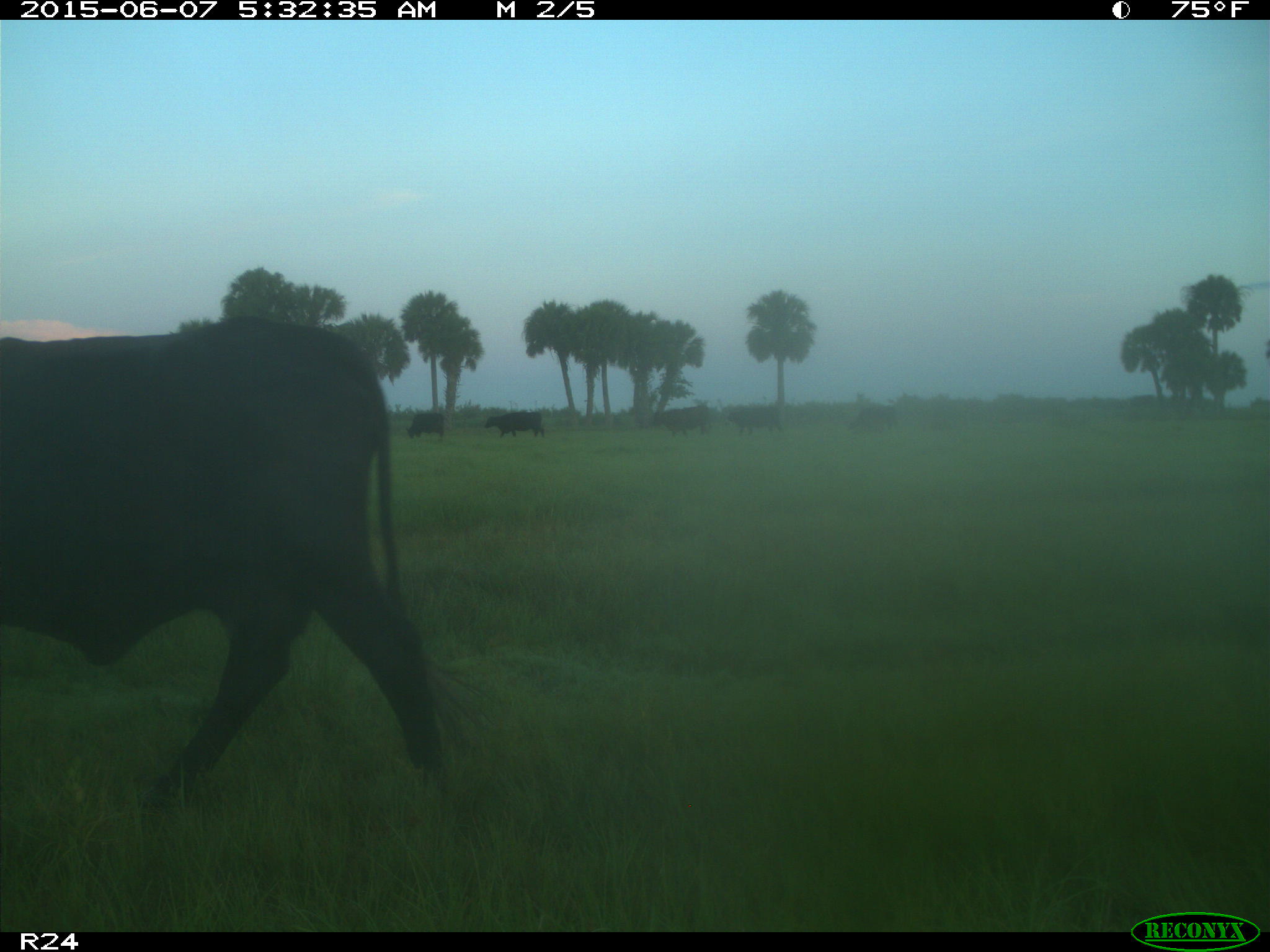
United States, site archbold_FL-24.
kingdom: Animalia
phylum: Chordata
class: Mammalia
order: Artiodactyla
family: Bovidae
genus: Bos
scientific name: Bos taurus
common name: domestic cow